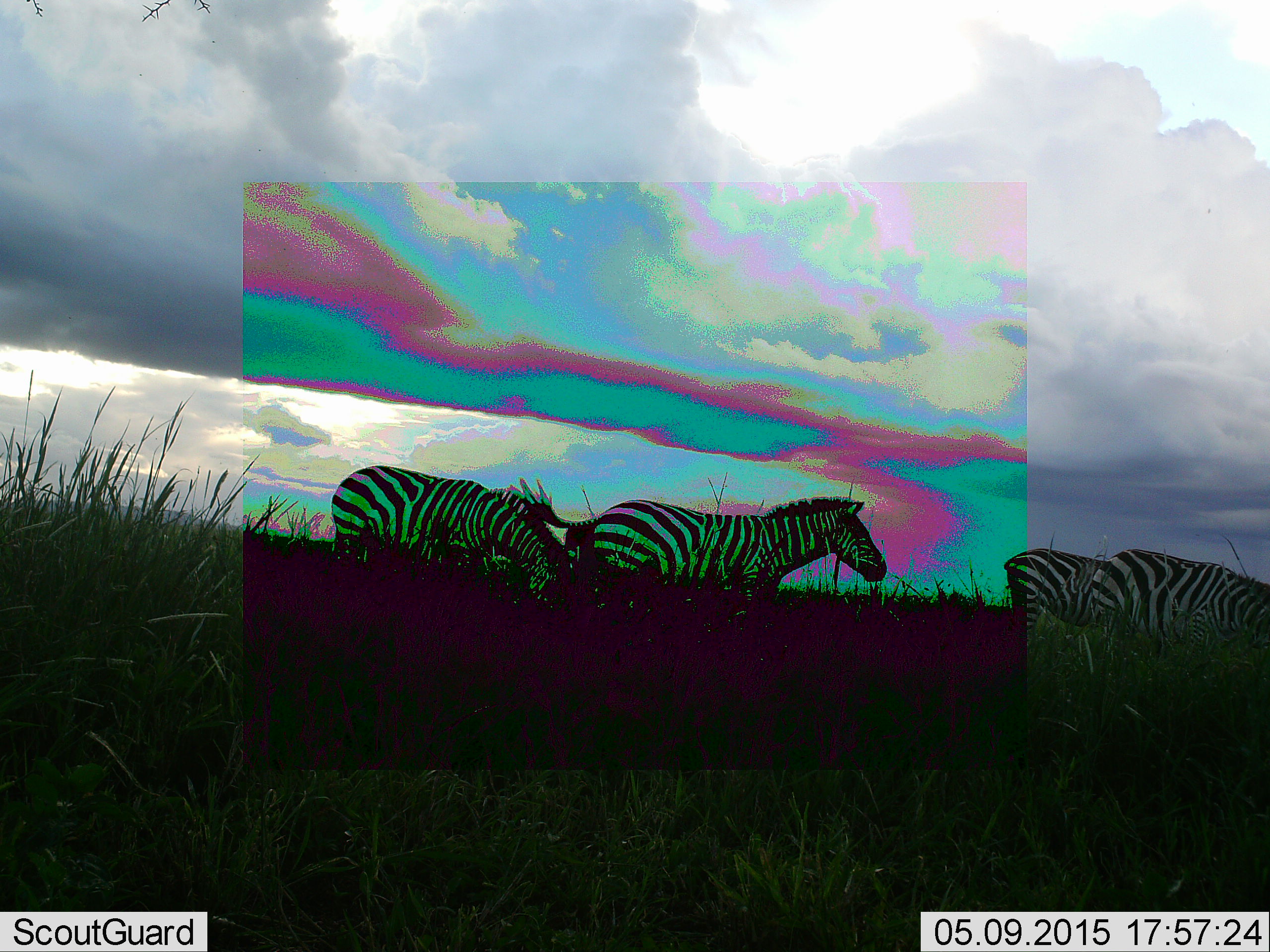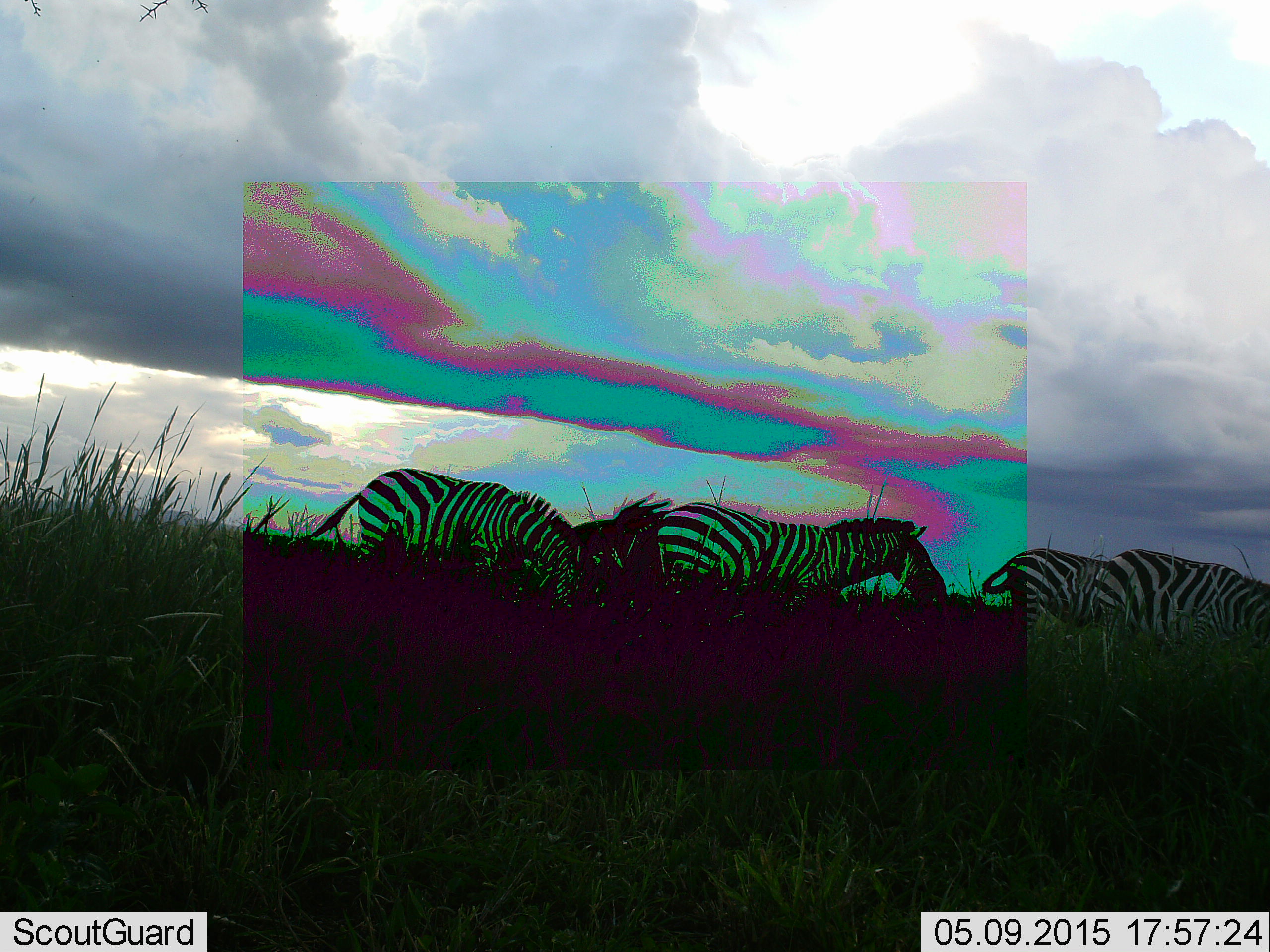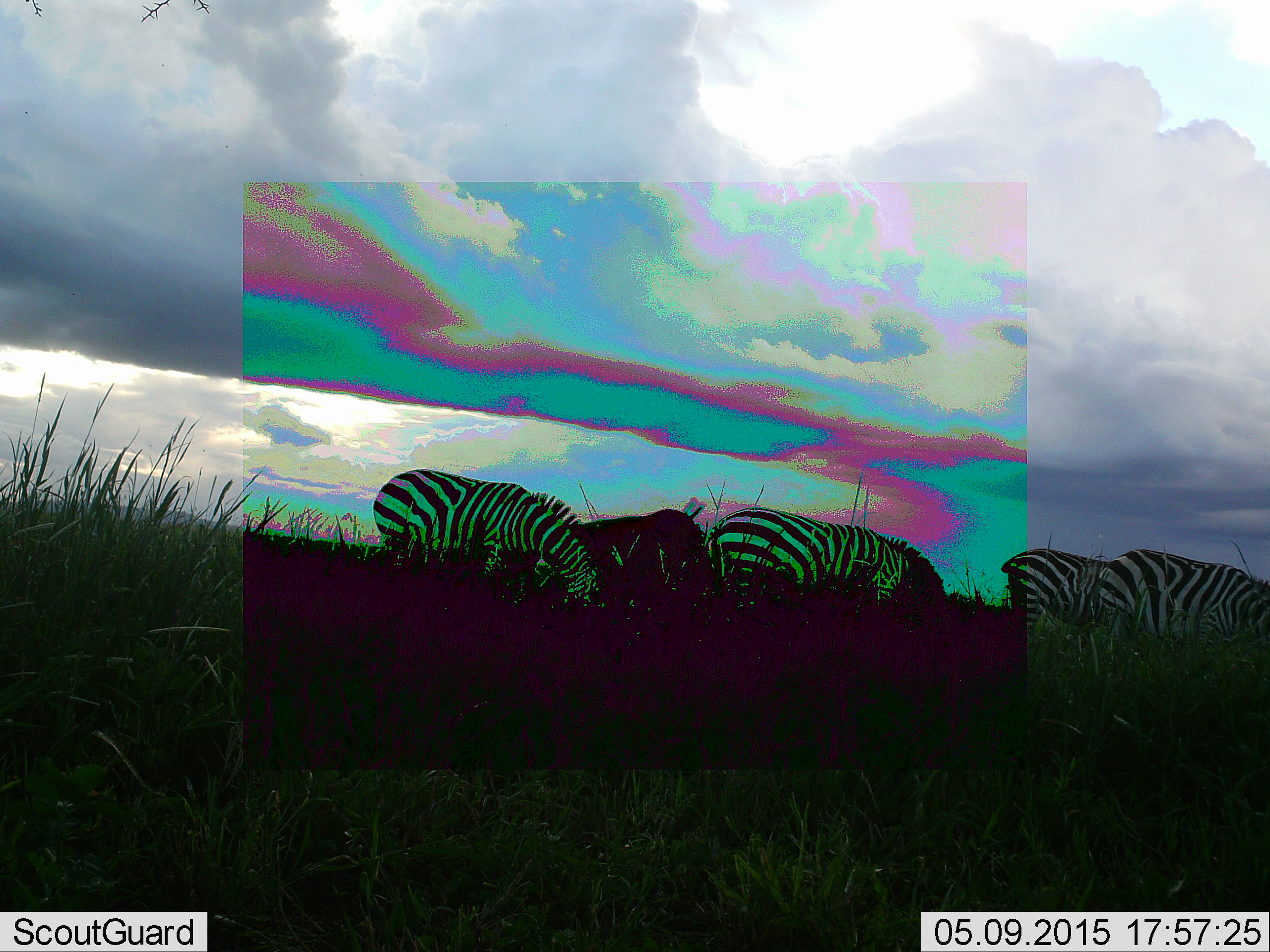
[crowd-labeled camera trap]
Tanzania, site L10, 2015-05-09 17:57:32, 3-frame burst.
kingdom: Animalia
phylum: Chordata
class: Mammalia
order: Perissodactyla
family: Equidae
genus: Equus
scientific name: Equus quagga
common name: plains zebra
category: zebra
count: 4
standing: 10%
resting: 0%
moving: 60%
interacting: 0%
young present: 0%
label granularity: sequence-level